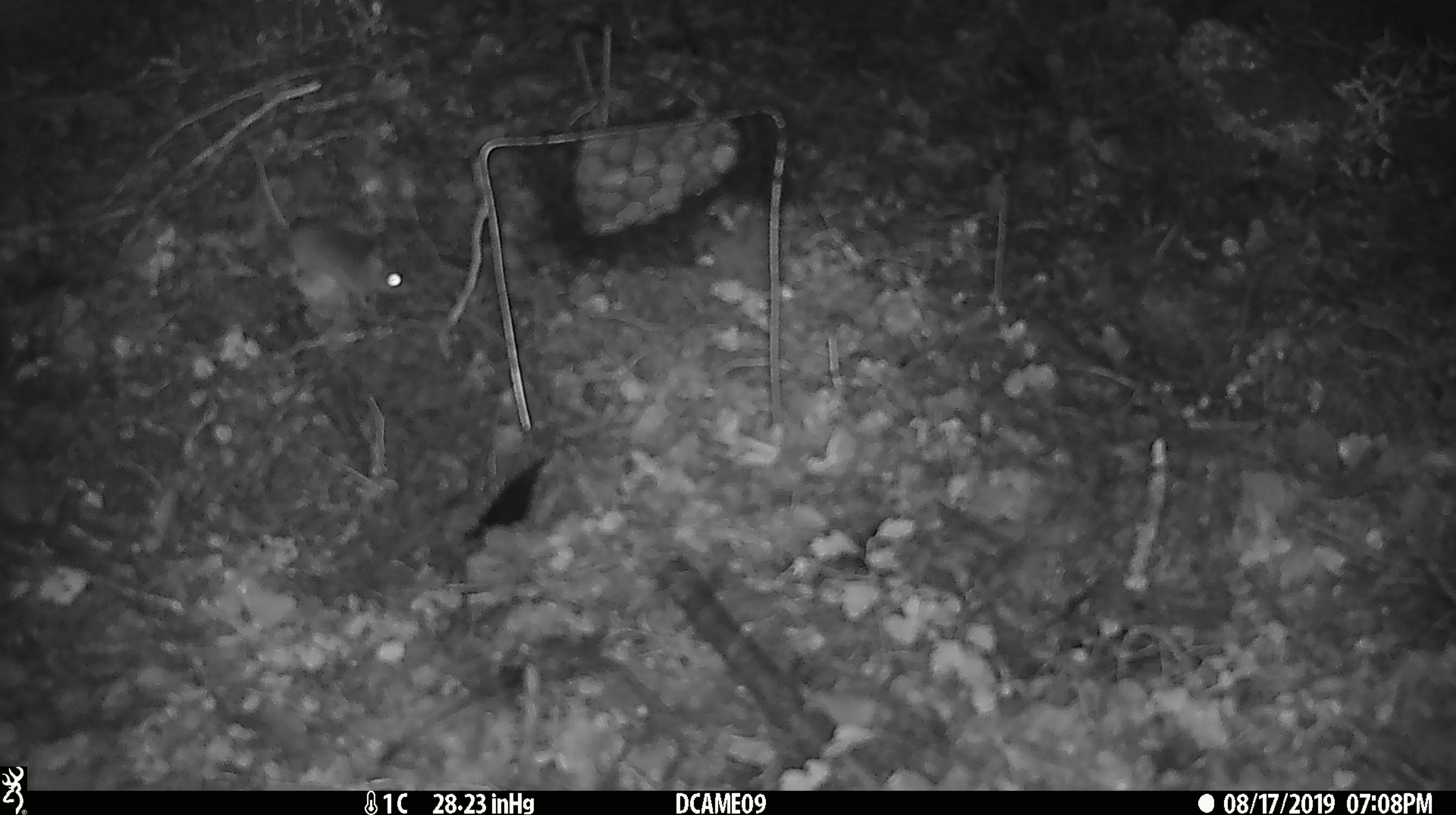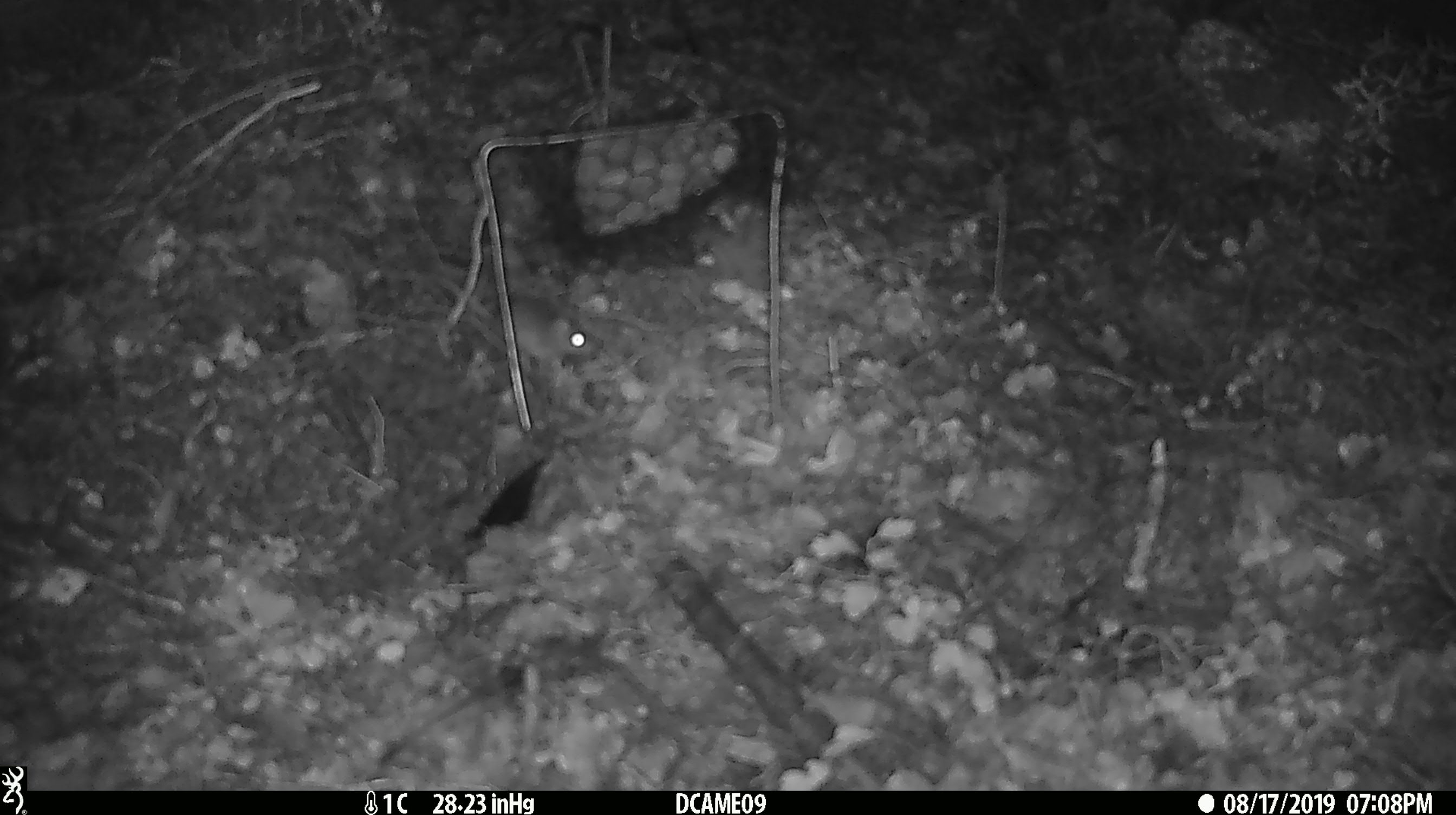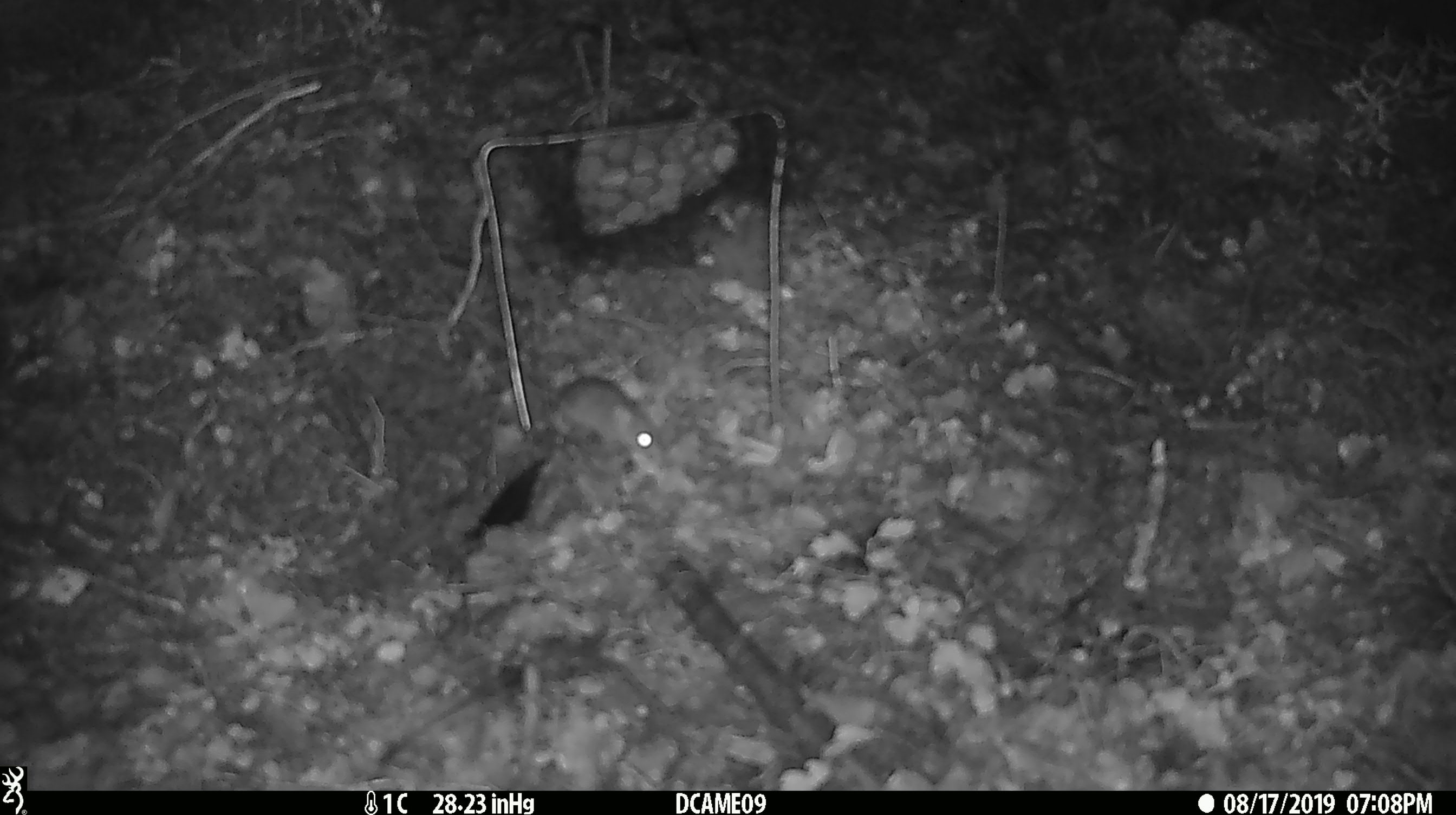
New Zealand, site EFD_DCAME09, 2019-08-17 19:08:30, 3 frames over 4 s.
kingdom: Animalia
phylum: Chordata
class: Mammalia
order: Rodentia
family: Muridae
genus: Mus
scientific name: Mus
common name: mouse